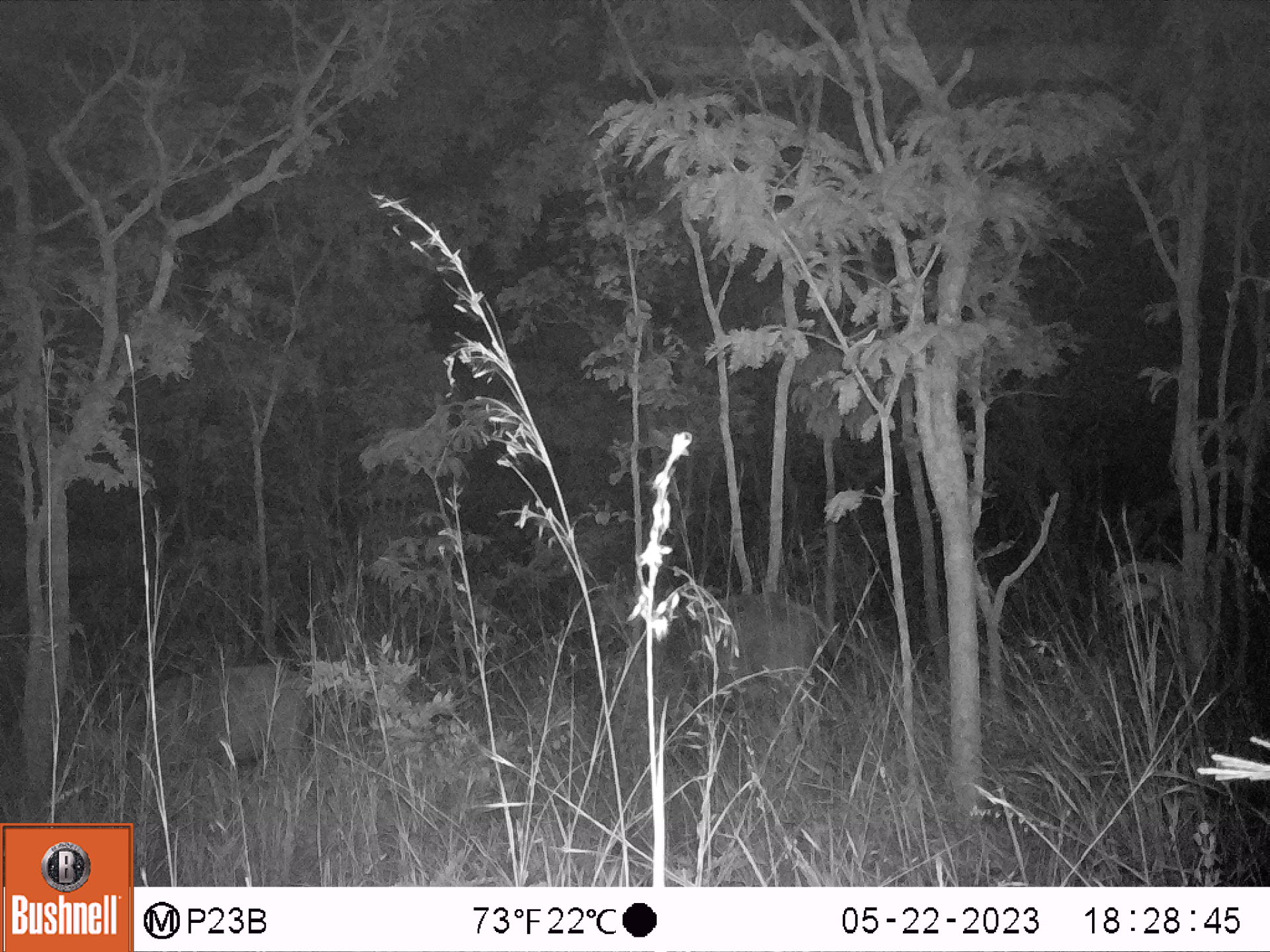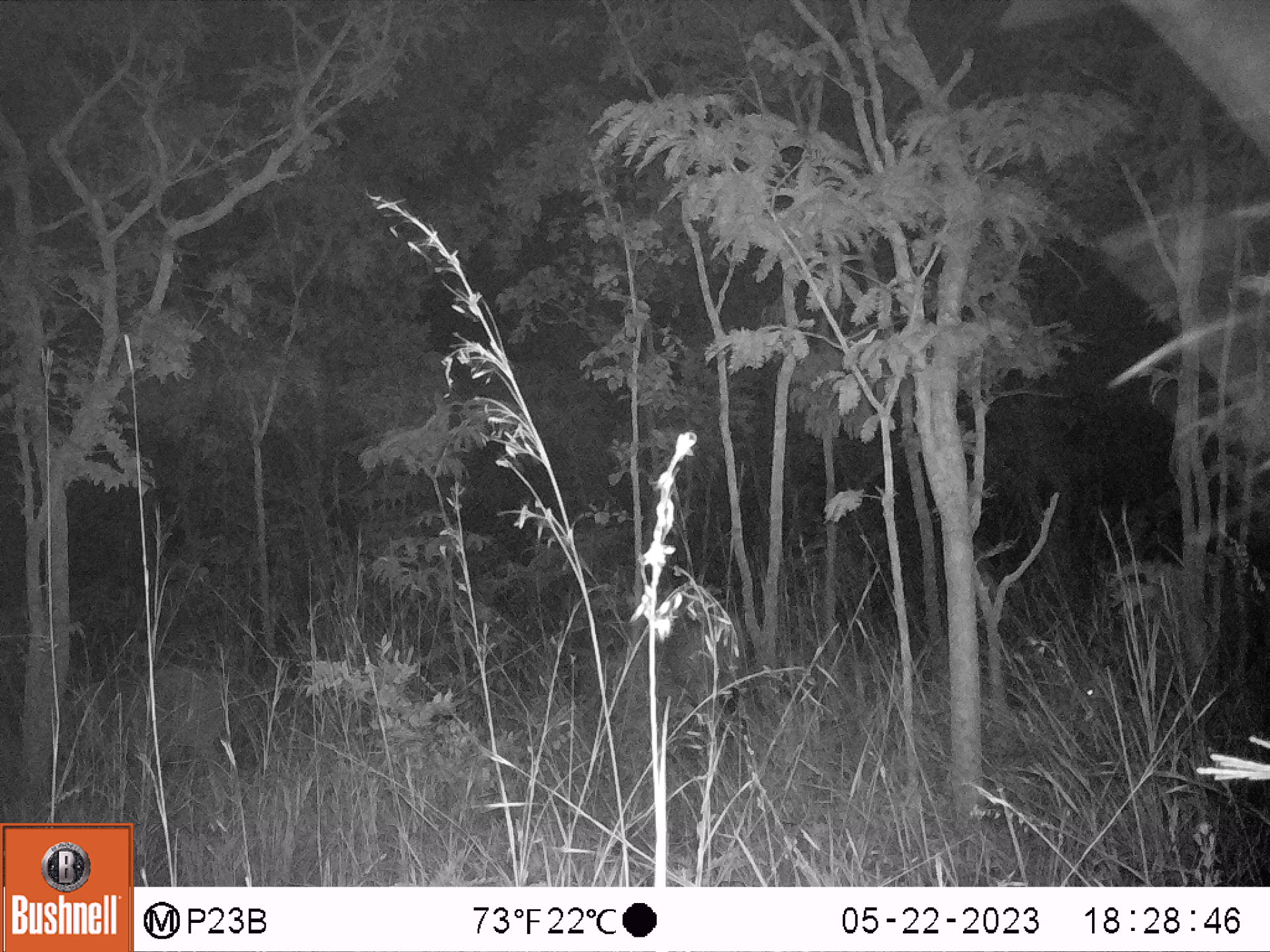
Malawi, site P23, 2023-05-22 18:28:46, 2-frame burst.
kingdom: Animalia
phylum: Chordata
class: Mammalia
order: Artiodactyla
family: Bovidae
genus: Syncerus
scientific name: Syncerus caffer caffer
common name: cape buffalo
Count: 2.